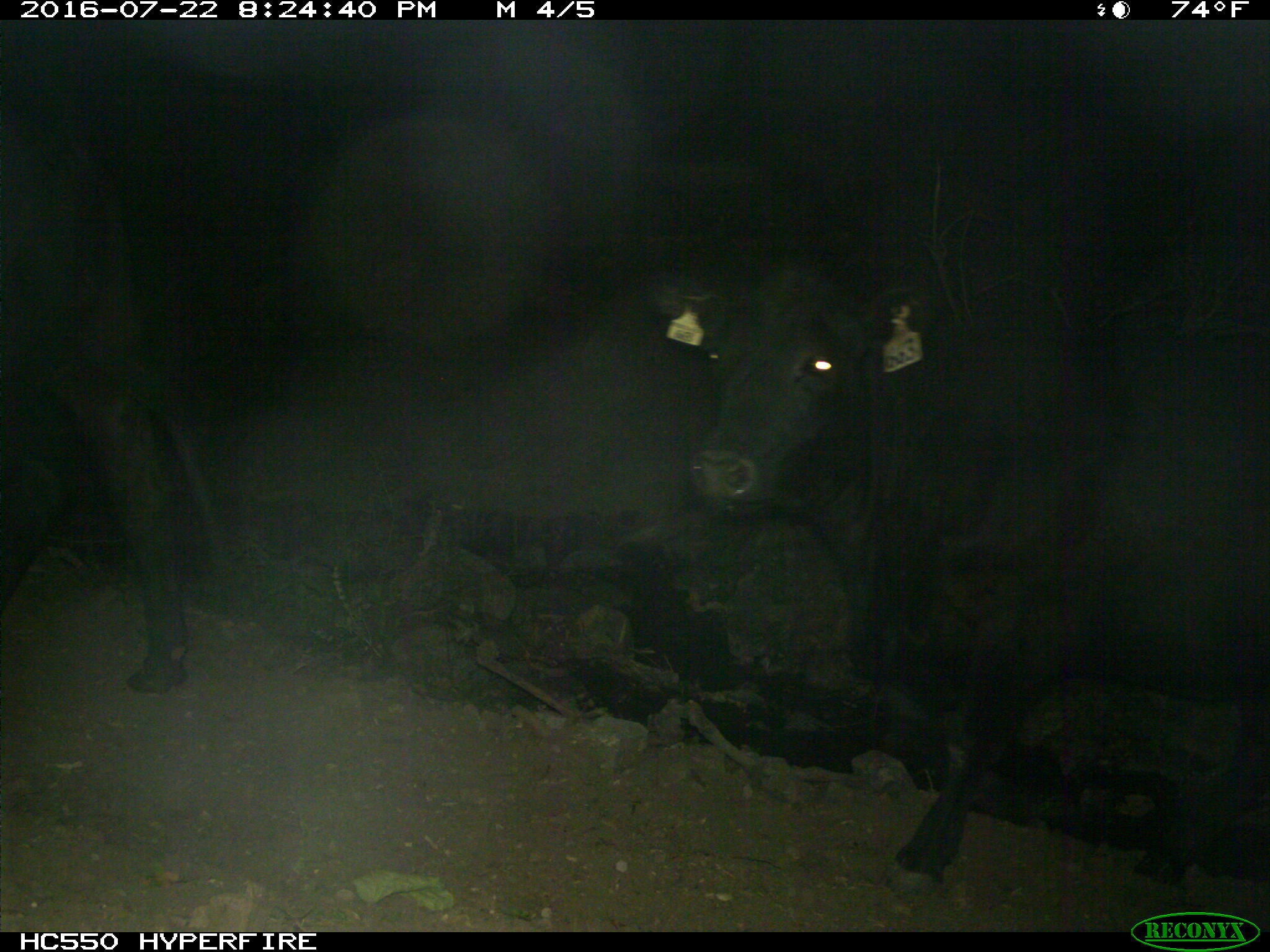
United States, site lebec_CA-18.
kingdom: Animalia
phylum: Chordata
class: Mammalia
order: Artiodactyla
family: Bovidae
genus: Bos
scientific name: Bos taurus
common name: domestic cow